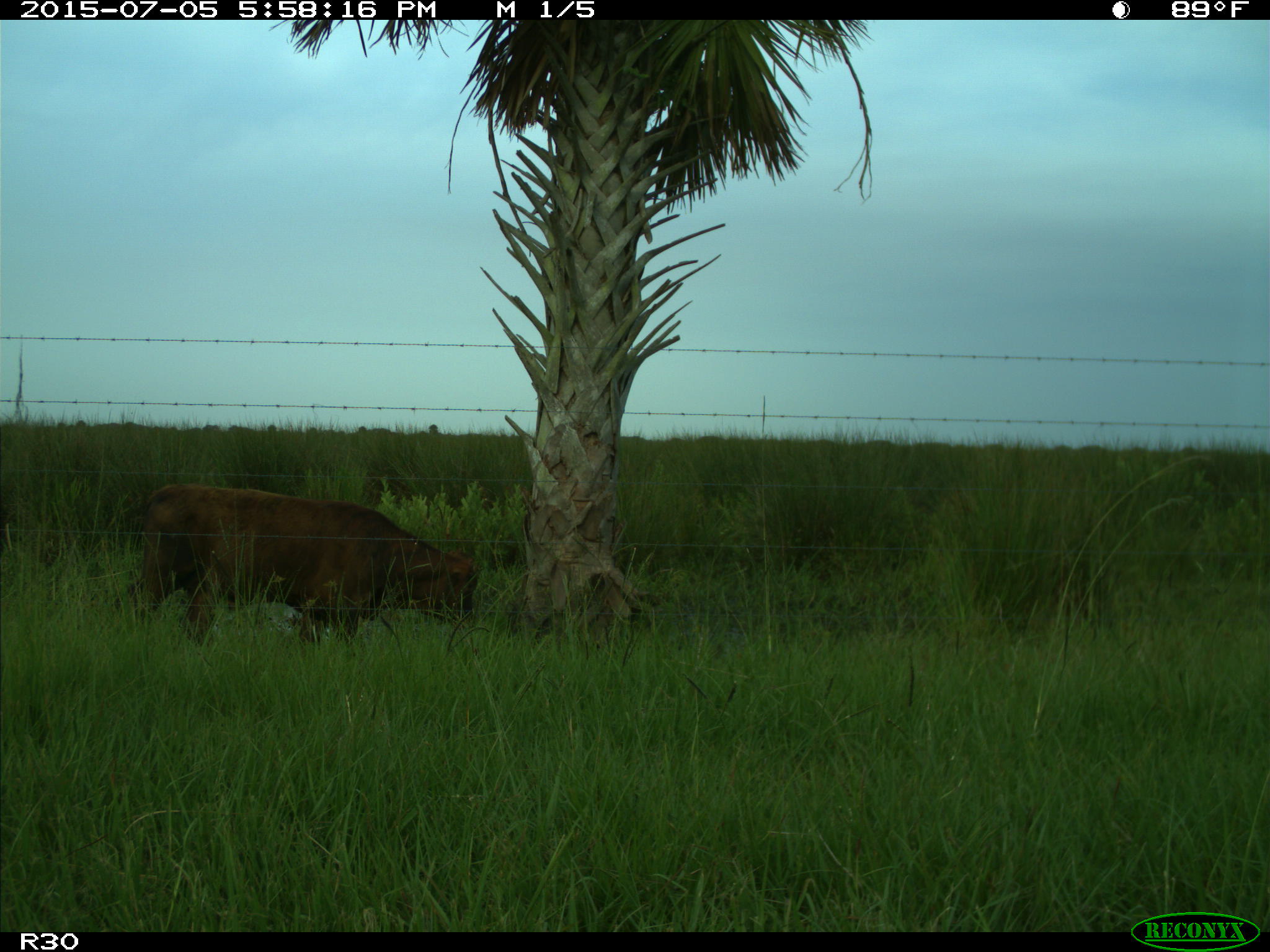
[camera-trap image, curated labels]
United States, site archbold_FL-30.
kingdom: Animalia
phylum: Chordata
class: Mammalia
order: Artiodactyla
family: Bovidae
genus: Bos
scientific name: Bos taurus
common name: domestic cow